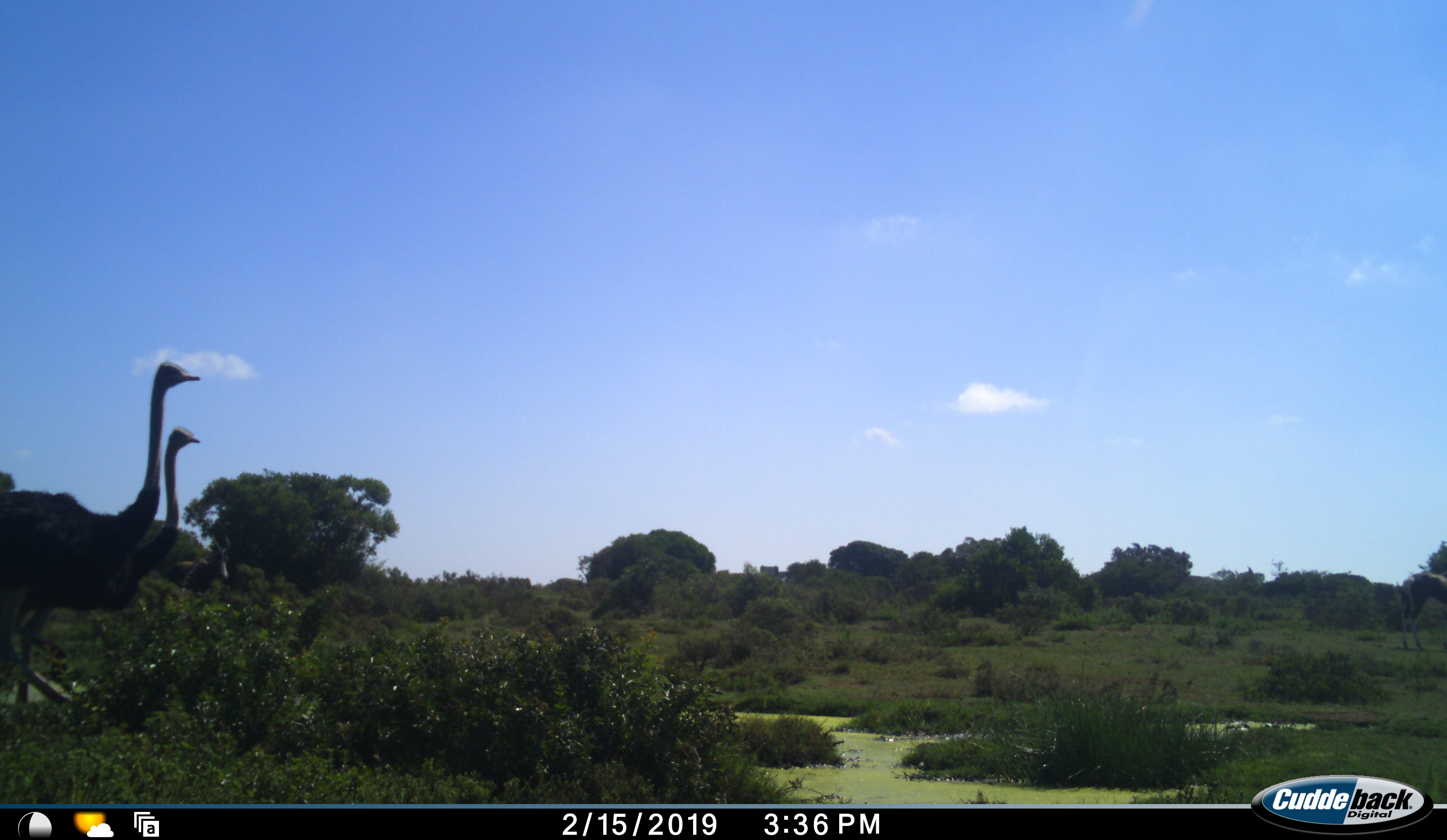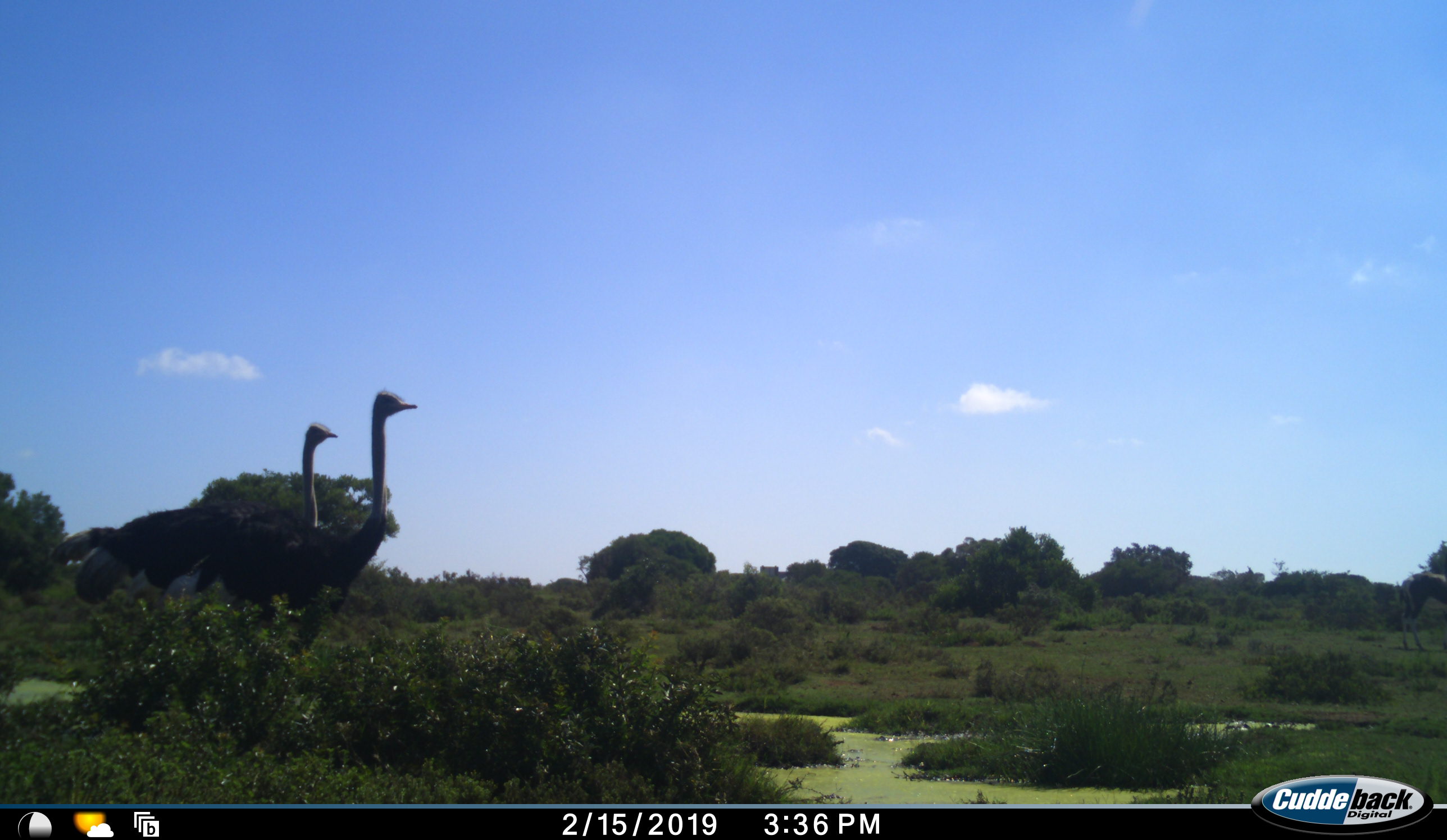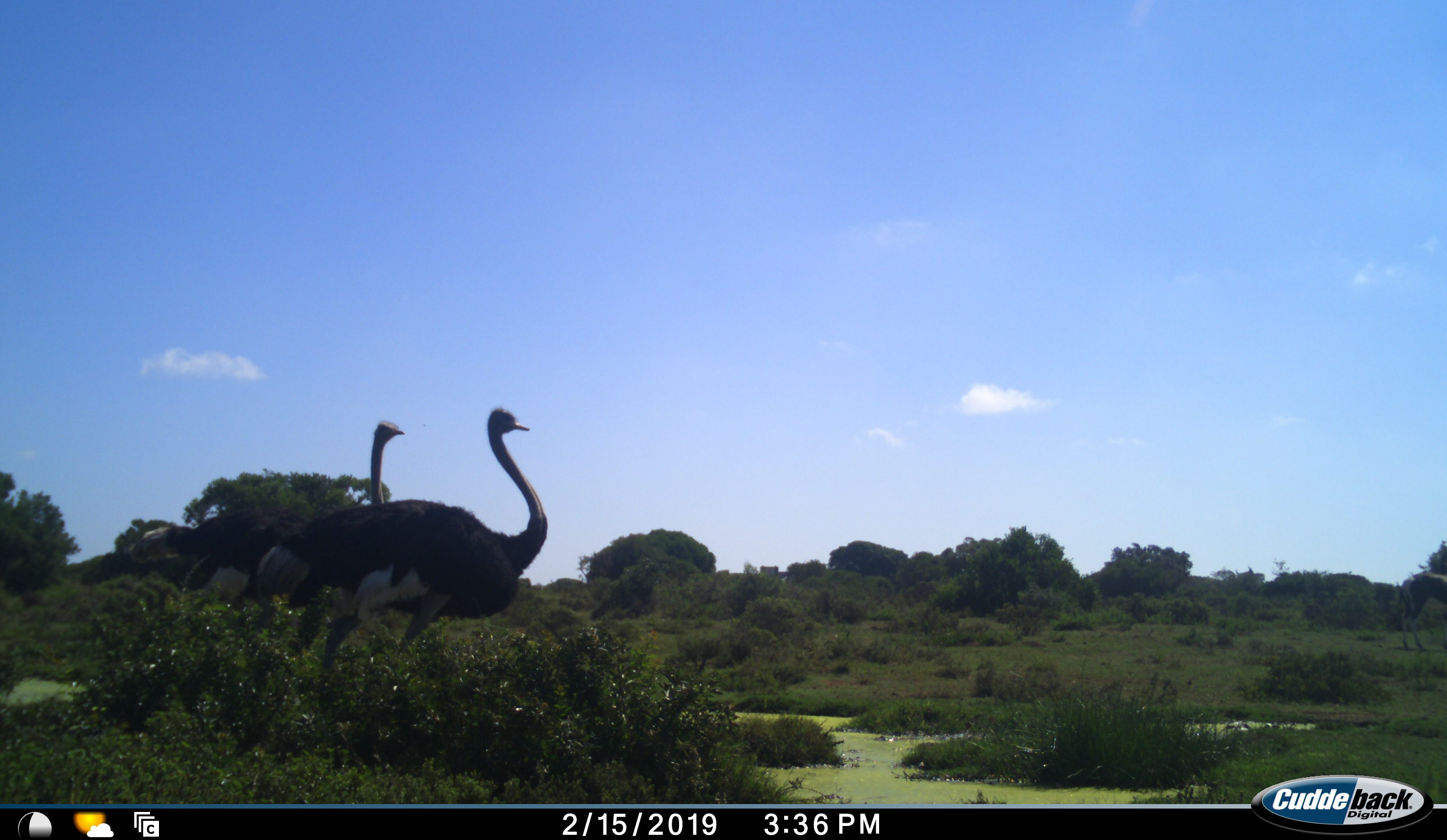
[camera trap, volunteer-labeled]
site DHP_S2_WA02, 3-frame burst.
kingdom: Animalia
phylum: Chordata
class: Aves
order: Struthioniformes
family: Struthionidae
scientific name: Struthionidae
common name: ostrich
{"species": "ostrich (Struthionidae)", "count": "2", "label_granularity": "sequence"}